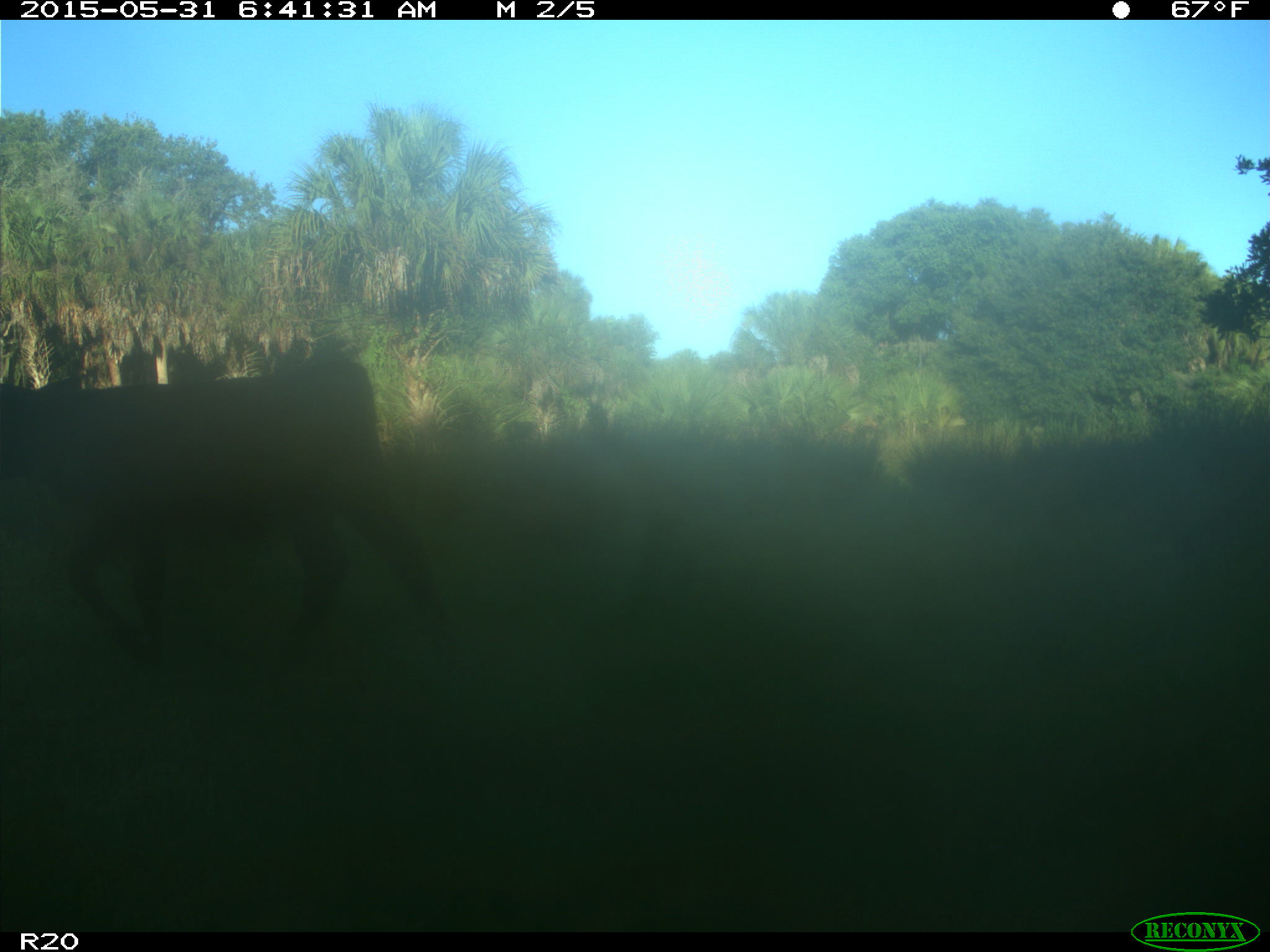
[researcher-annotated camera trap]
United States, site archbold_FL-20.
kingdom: Animalia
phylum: Chordata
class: Mammalia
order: Artiodactyla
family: Bovidae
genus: Bos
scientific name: Bos taurus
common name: domestic cow